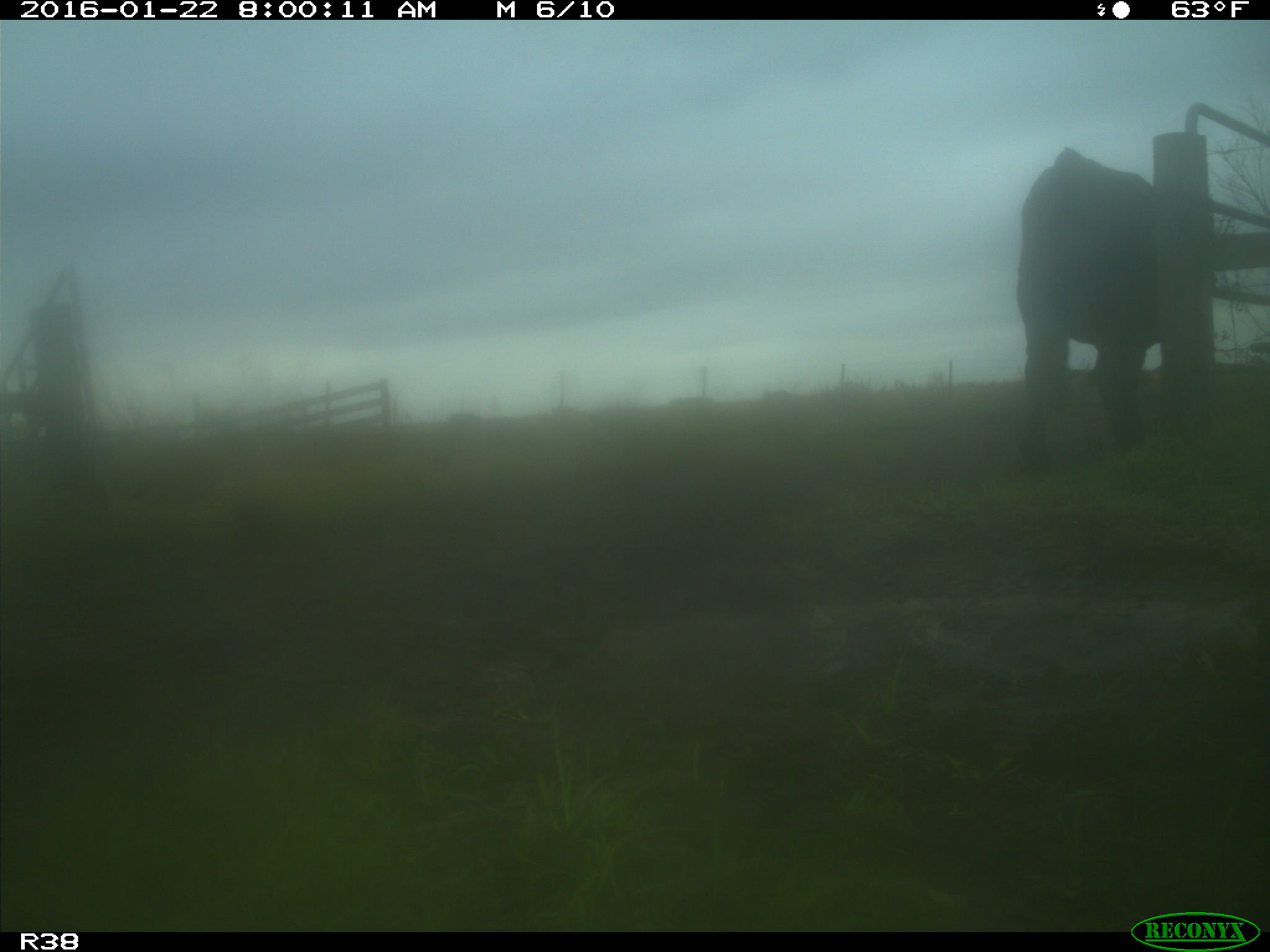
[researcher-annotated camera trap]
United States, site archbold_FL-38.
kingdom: Animalia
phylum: Chordata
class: Mammalia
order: Artiodactyla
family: Bovidae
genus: Bos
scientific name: Bos taurus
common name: domestic cow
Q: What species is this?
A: Bos taurus (domestic cow).